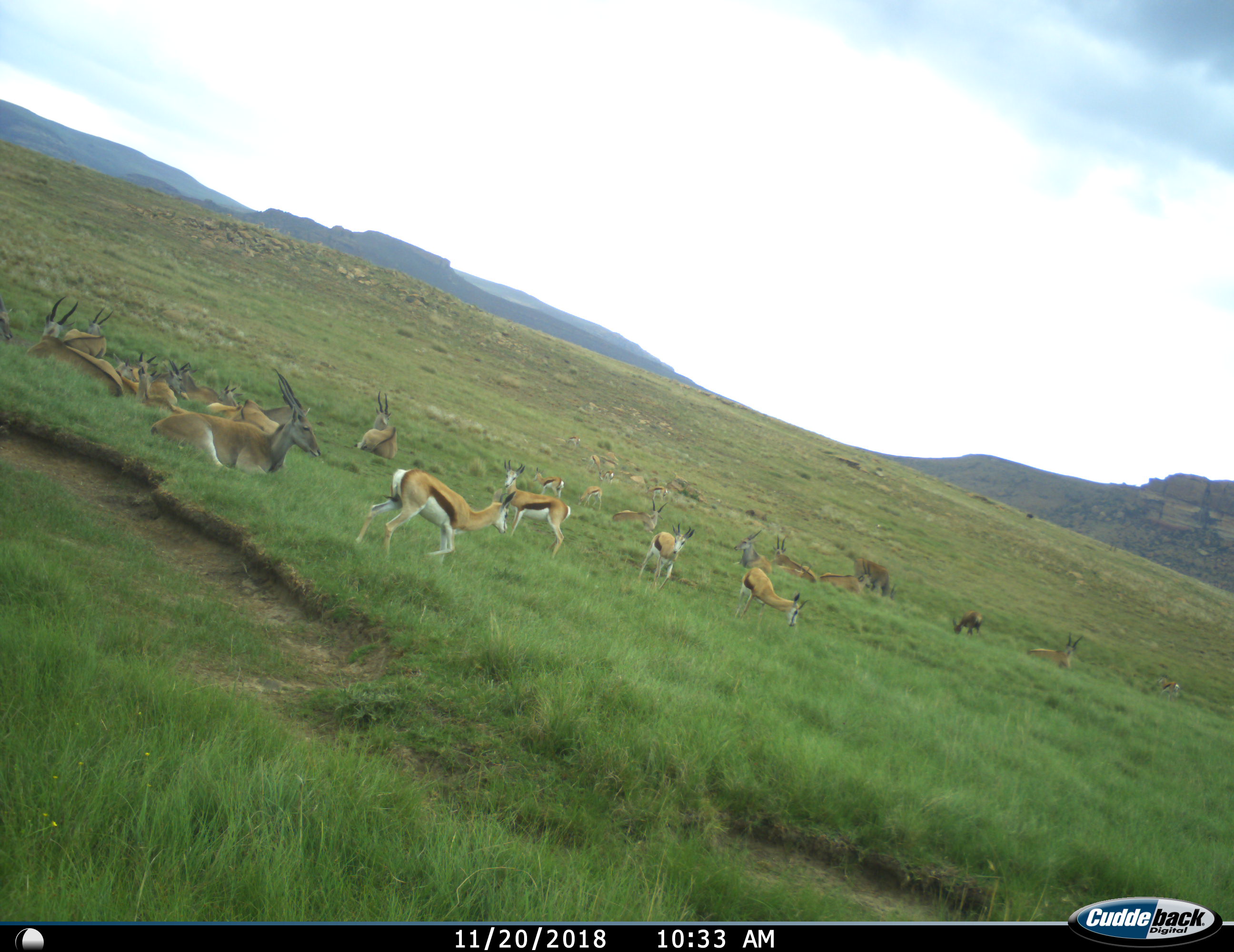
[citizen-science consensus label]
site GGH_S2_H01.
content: unidentified animal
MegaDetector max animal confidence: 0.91